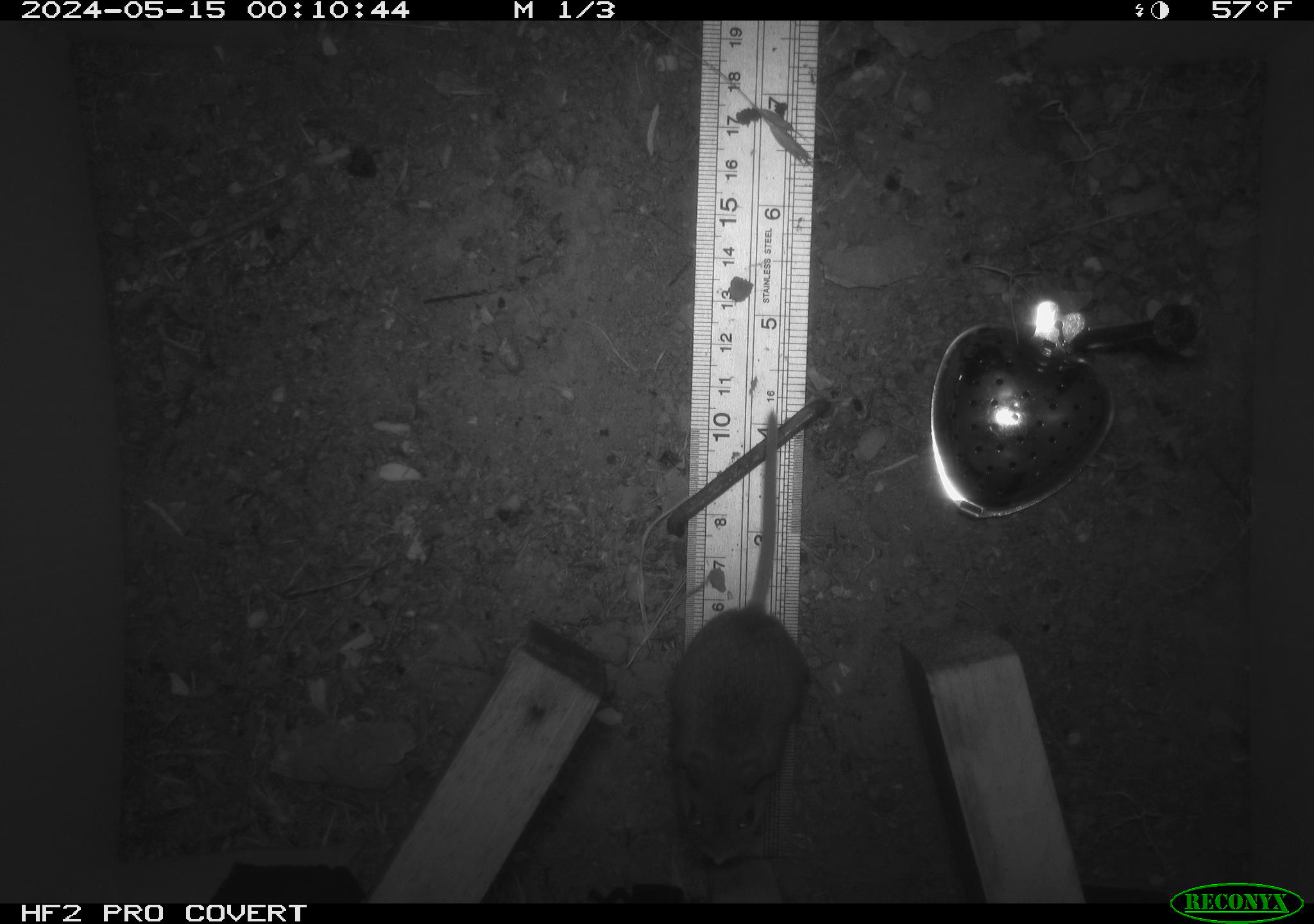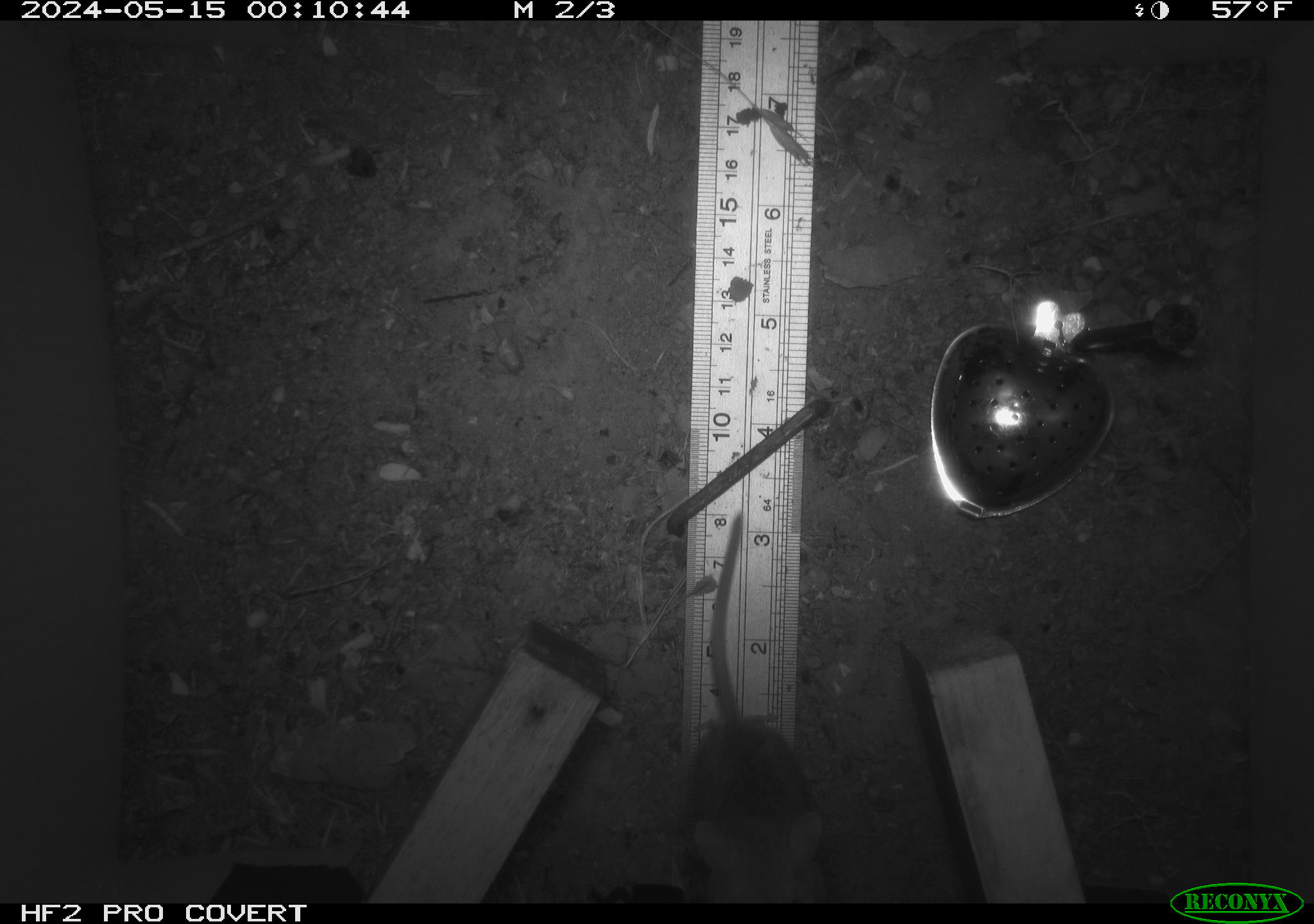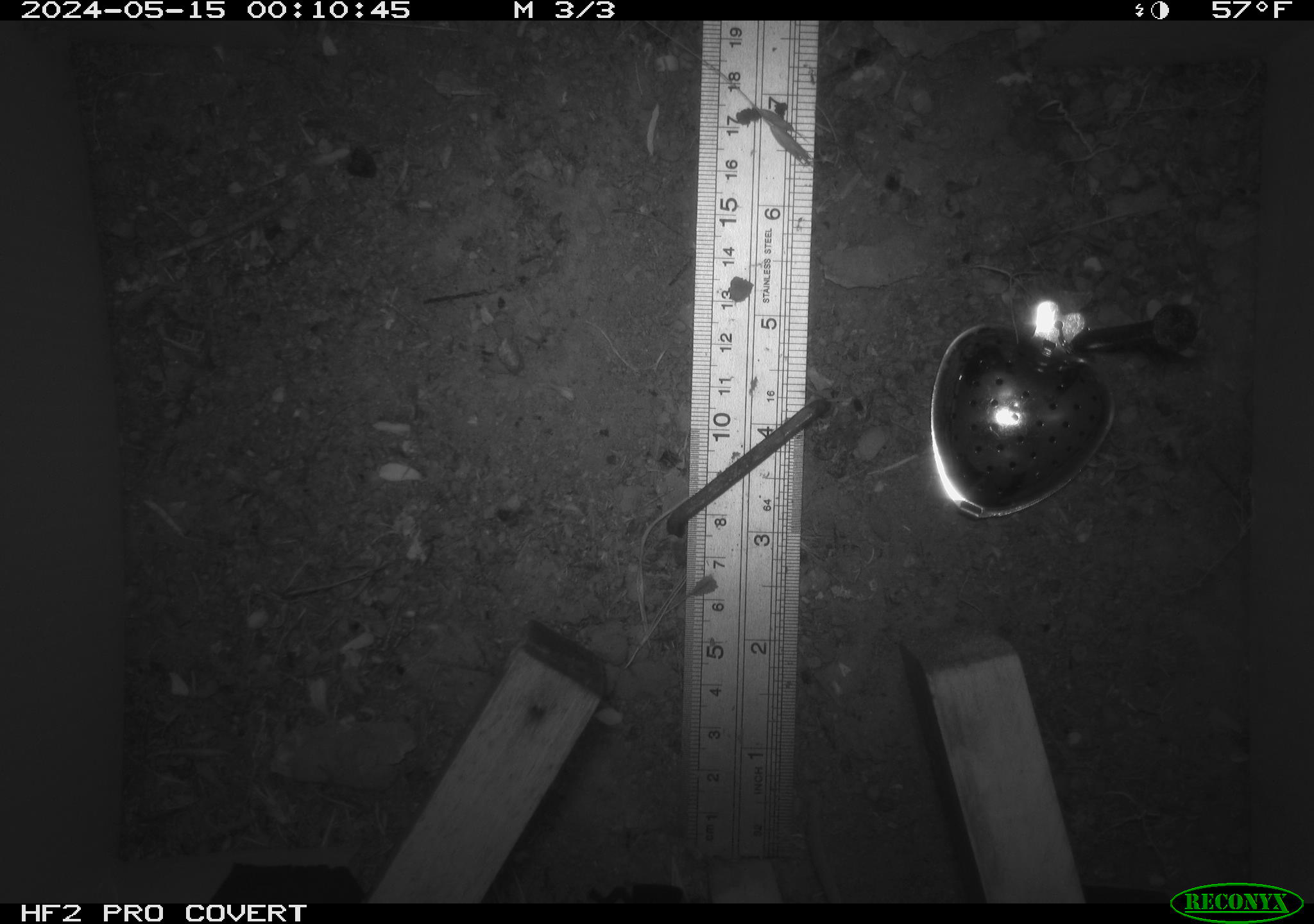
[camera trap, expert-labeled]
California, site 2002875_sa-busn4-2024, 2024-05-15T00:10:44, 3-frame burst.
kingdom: Animalia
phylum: Chordata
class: Mammalia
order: Rodentia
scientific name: Rodentia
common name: rodent